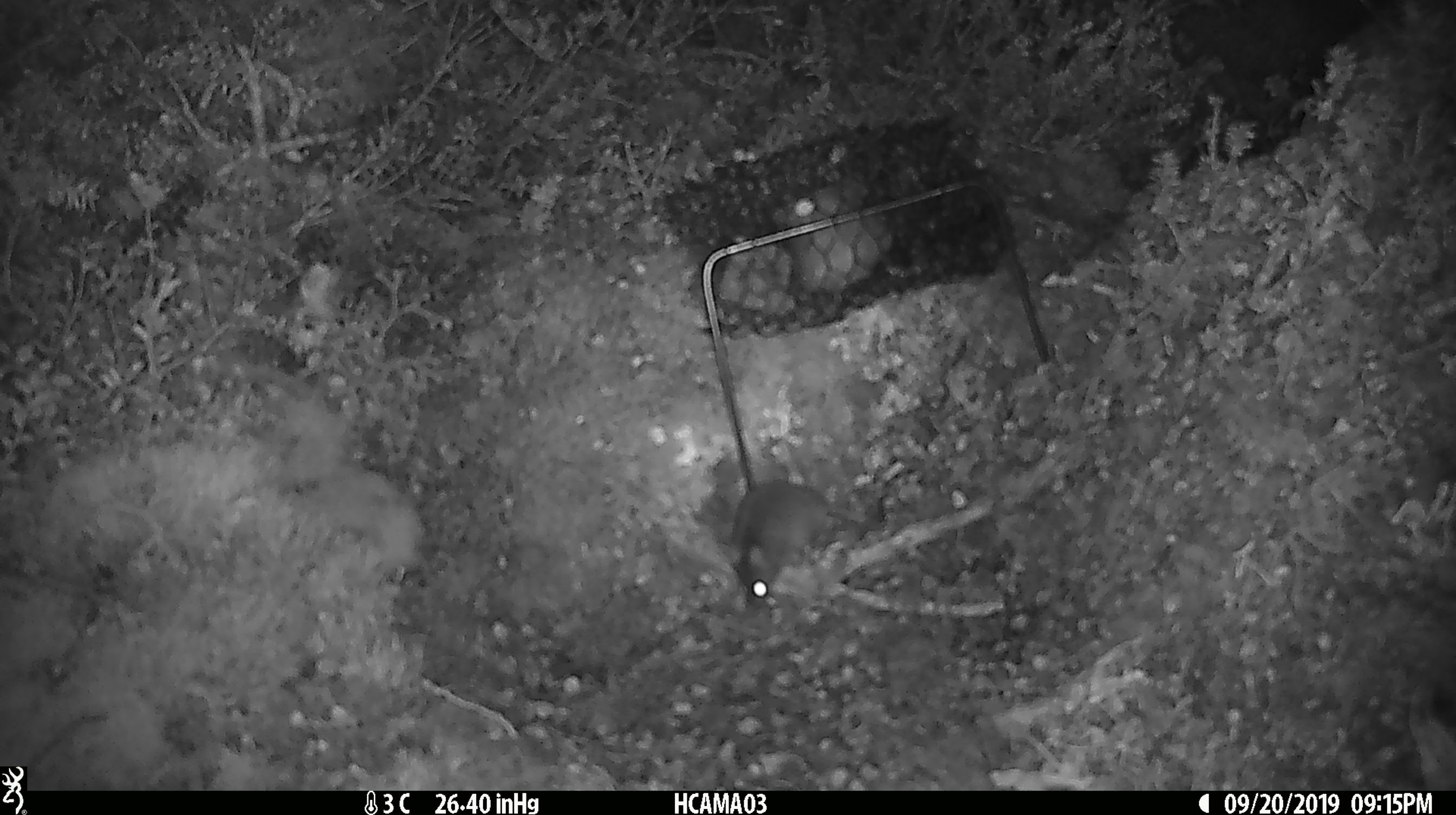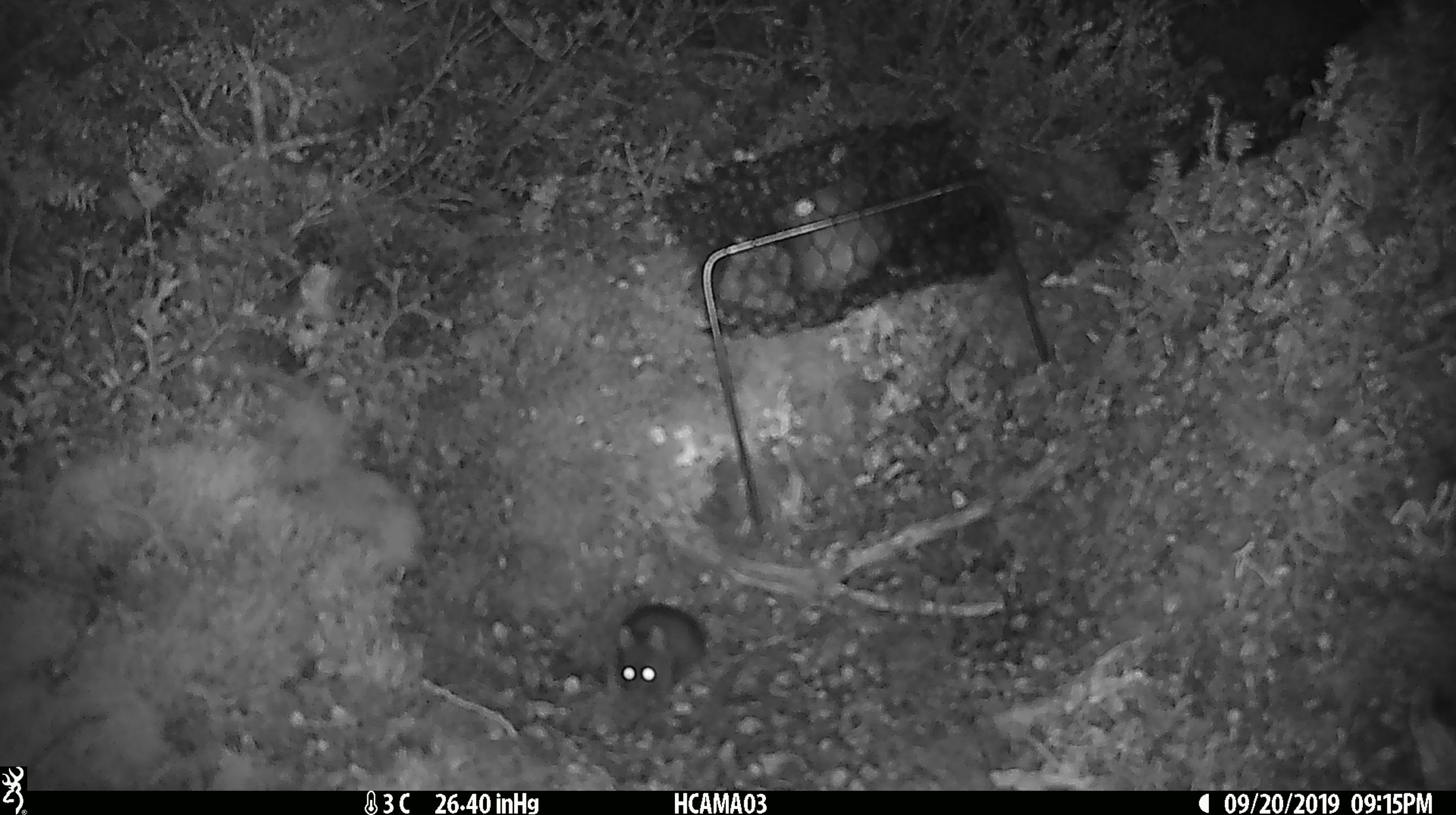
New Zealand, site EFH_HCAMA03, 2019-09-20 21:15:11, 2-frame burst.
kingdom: Animalia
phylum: Chordata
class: Mammalia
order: Rodentia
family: Muridae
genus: Mus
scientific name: Mus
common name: mouse